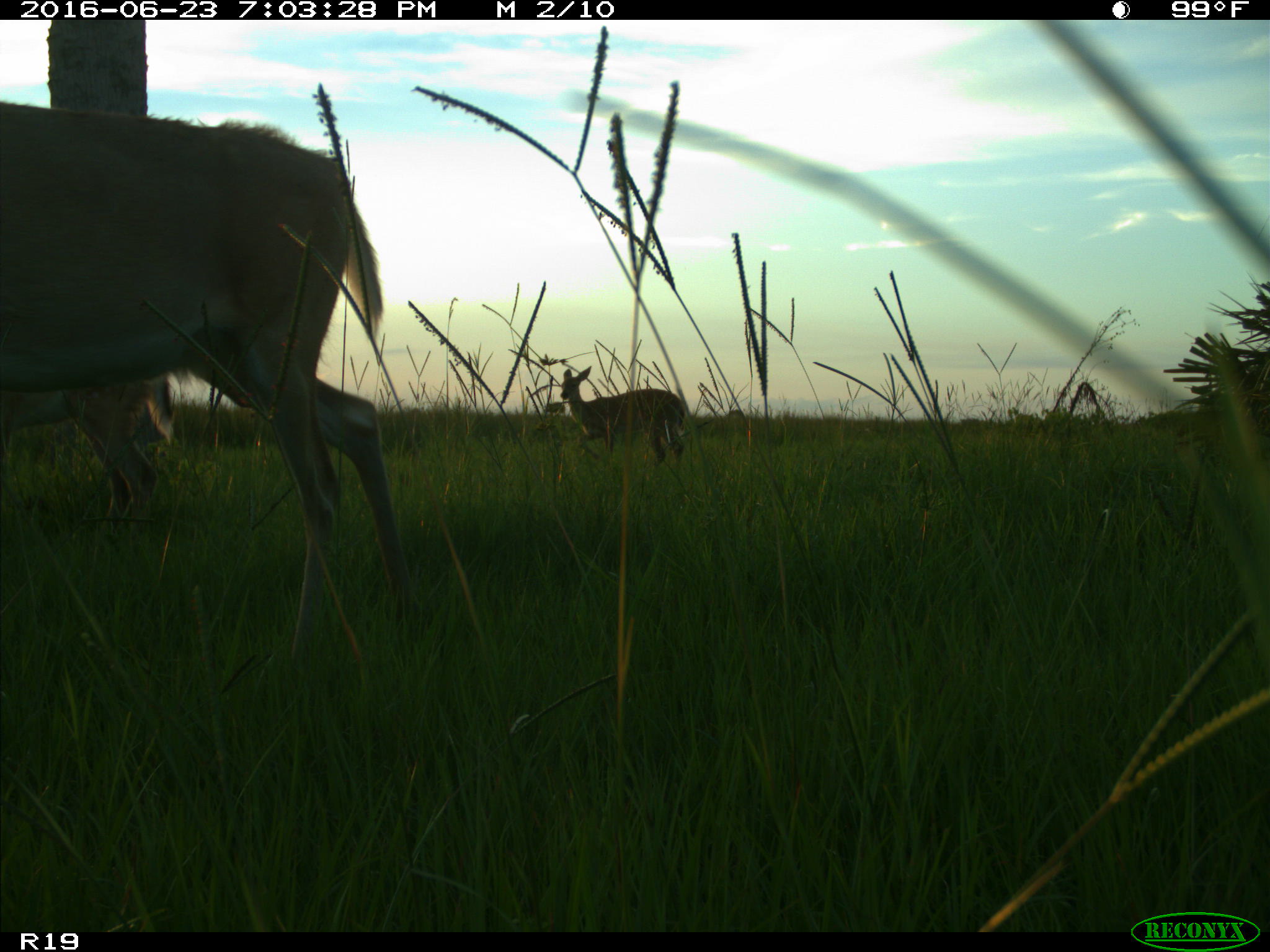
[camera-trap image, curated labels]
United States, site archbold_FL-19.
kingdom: Animalia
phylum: Chordata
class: Mammalia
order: Artiodactyla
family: Cervidae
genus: Odocoileus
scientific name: Odocoileus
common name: deer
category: unidentified deer